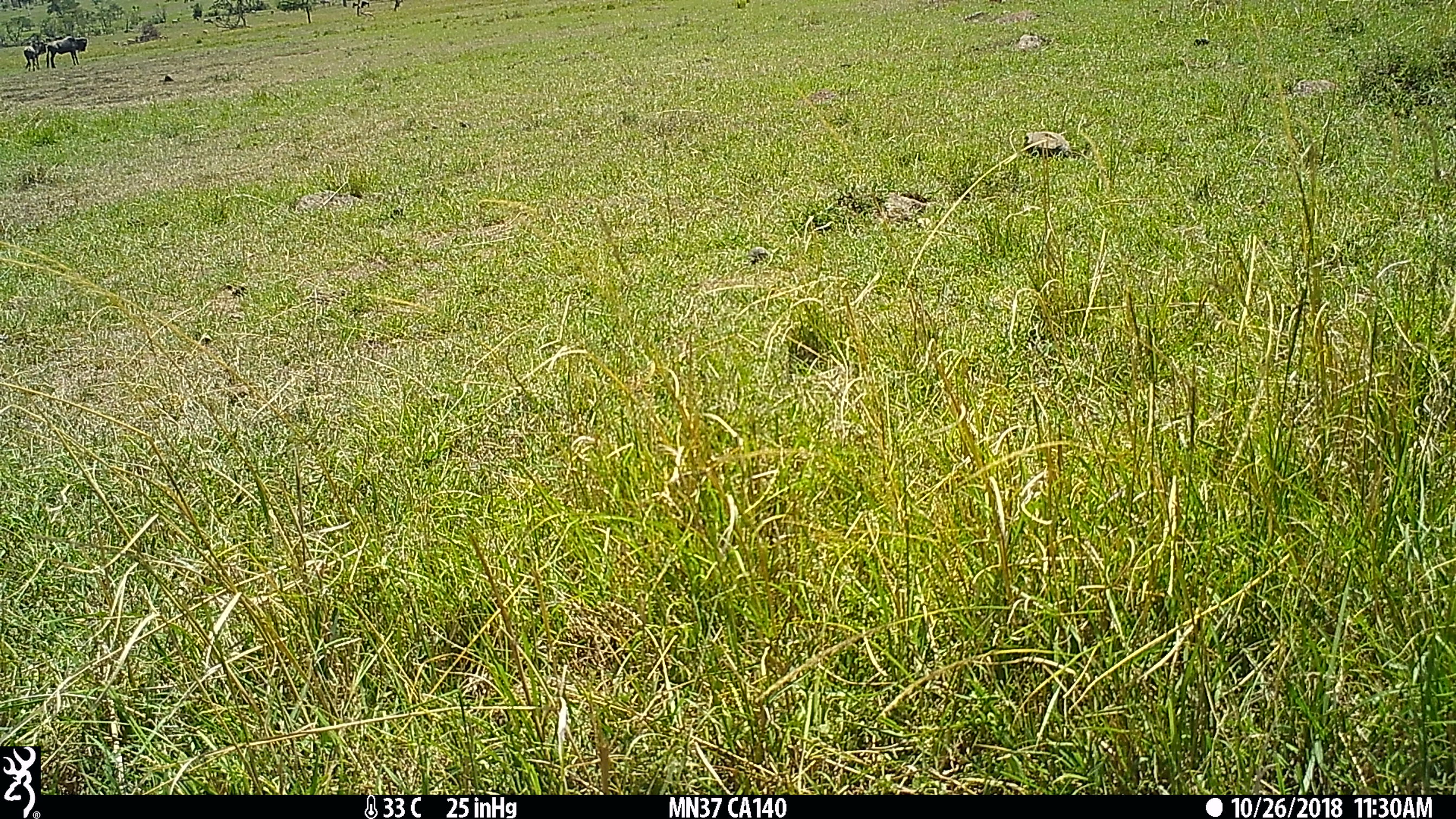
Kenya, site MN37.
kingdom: Animalia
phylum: Chordata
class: Mammalia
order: Artiodactyla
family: Bovidae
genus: Connochaetes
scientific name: Connochaetes taurinus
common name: blue wildebeest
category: wildebeest